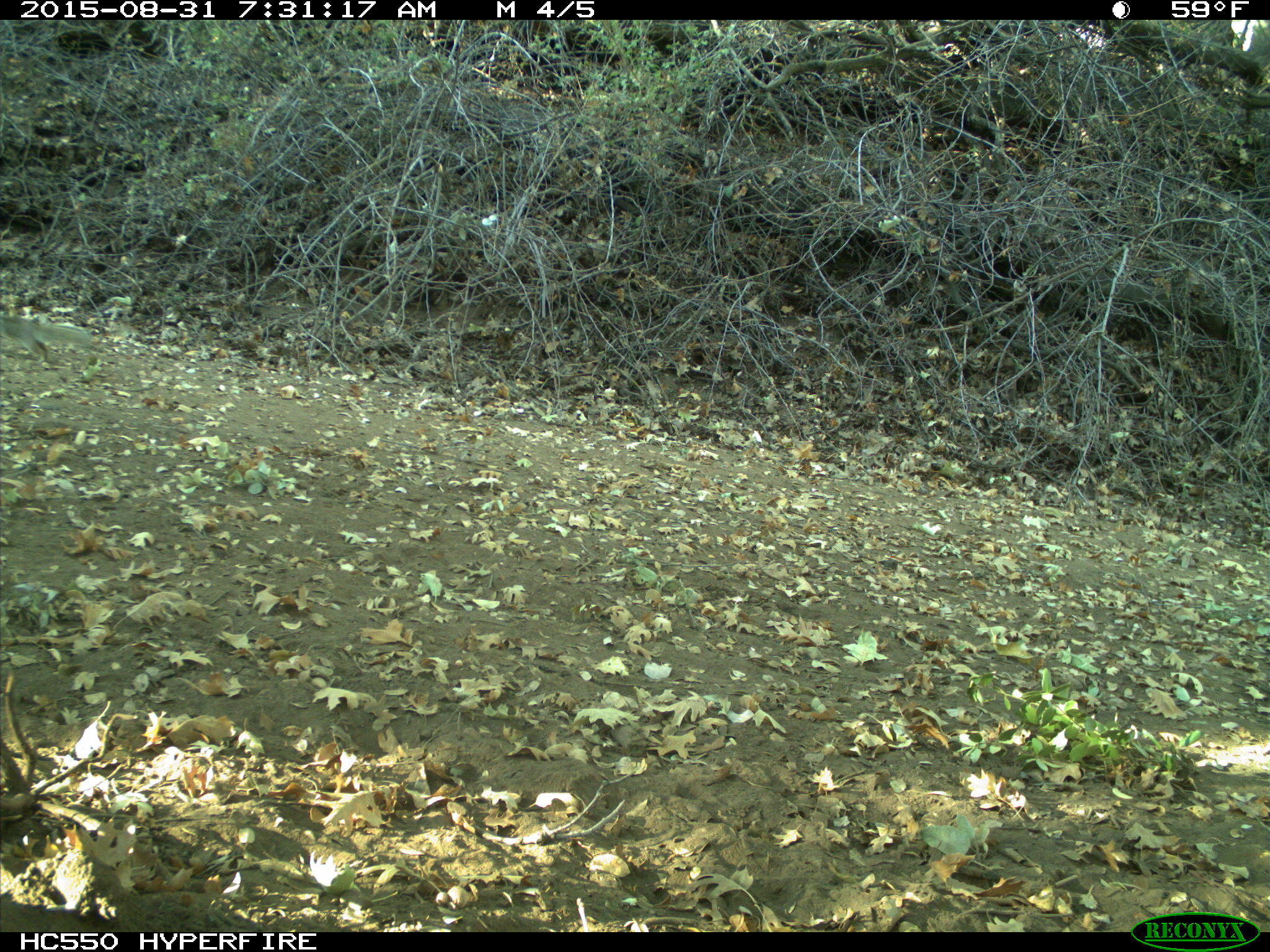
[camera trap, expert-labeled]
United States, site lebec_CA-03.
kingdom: Animalia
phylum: Chordata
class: Mammalia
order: Rodentia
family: Sciuridae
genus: Otospermophilus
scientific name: Otospermophilus beecheyi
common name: california ground squirrel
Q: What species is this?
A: Otospermophilus beecheyi (california ground squirrel).